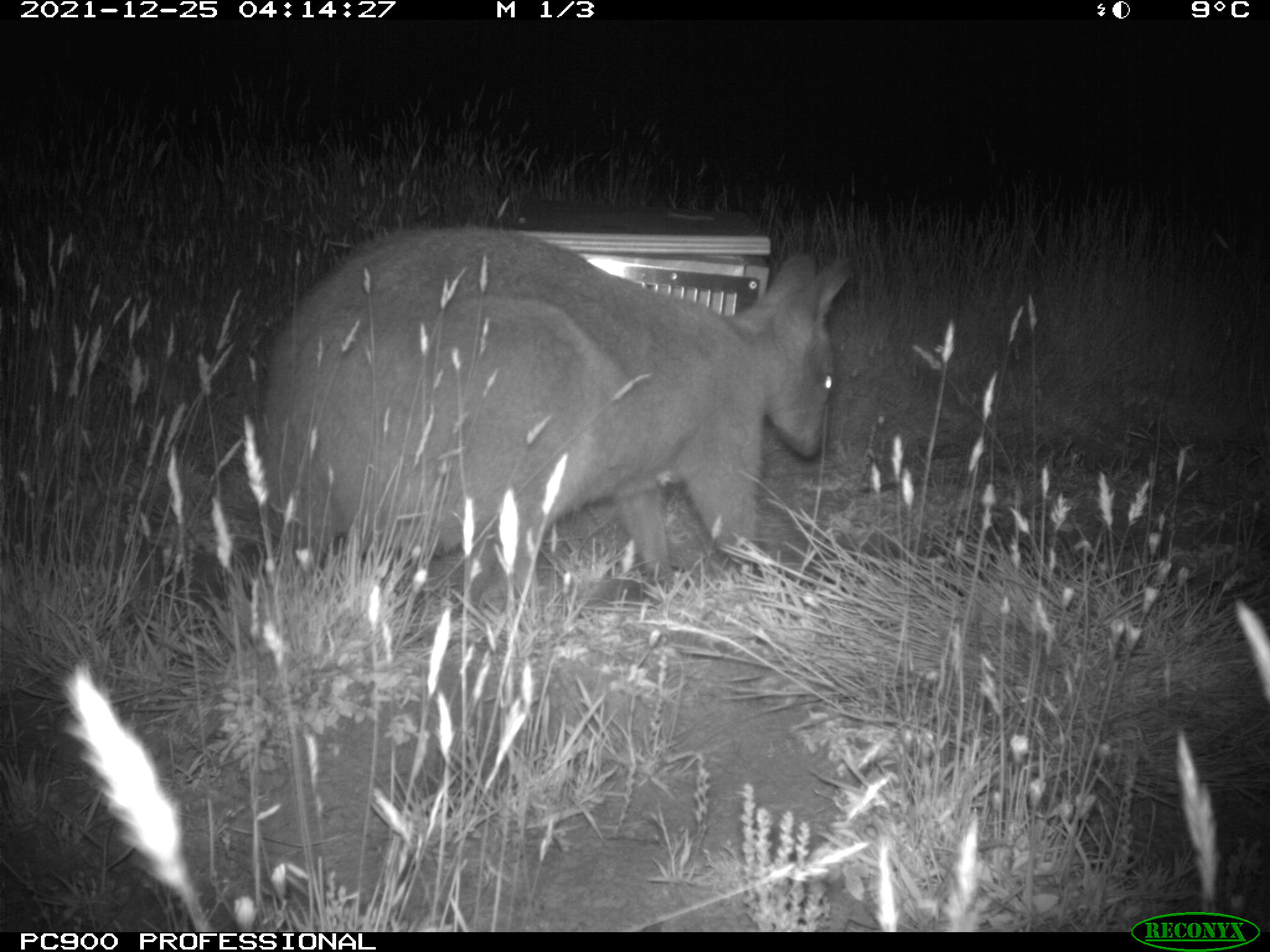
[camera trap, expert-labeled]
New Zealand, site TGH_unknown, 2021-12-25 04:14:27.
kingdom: Animalia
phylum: Chordata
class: Mammalia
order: Diprotodontia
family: Macropodidae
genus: Notamacropus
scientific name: Notamacropus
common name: wallaby